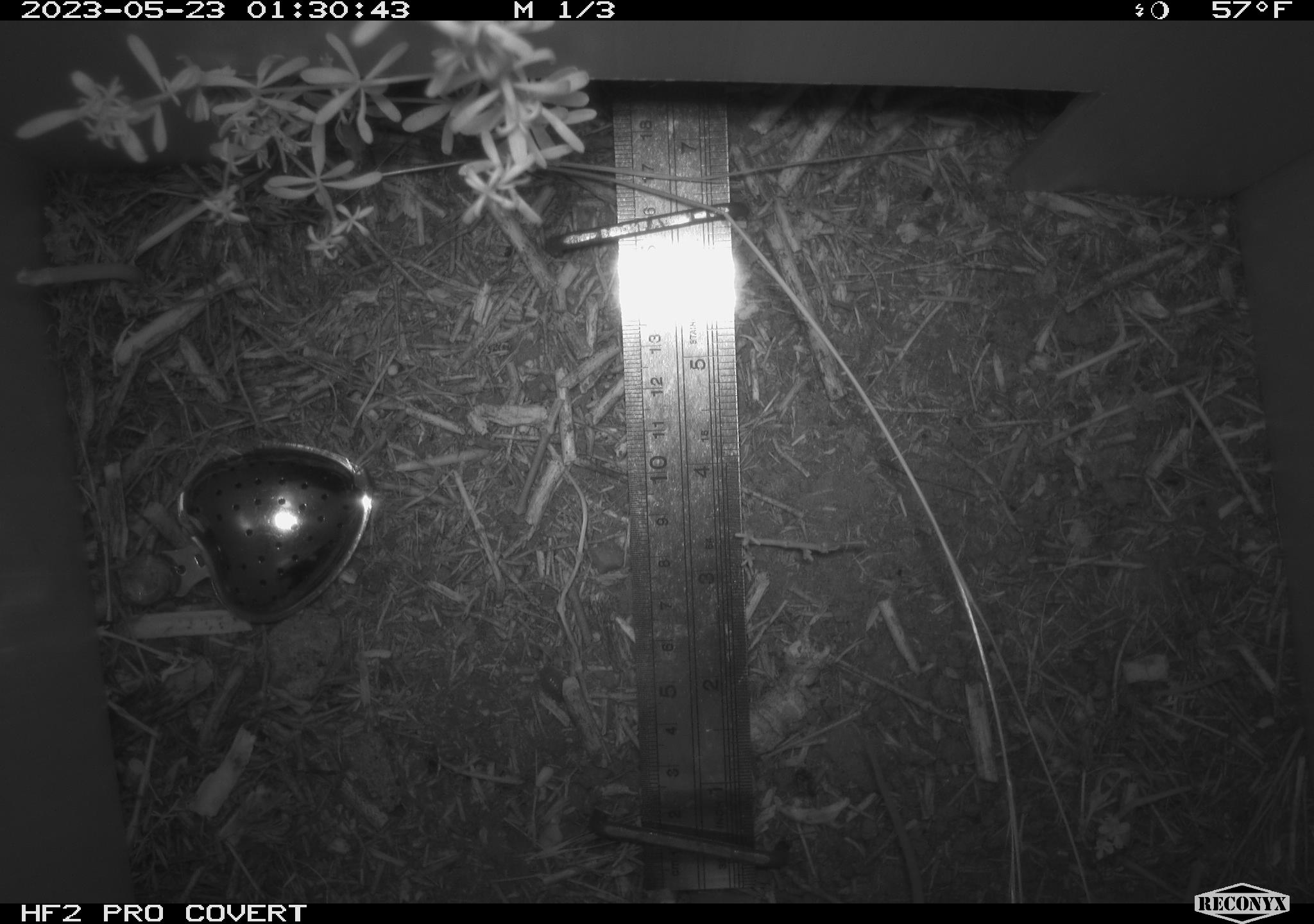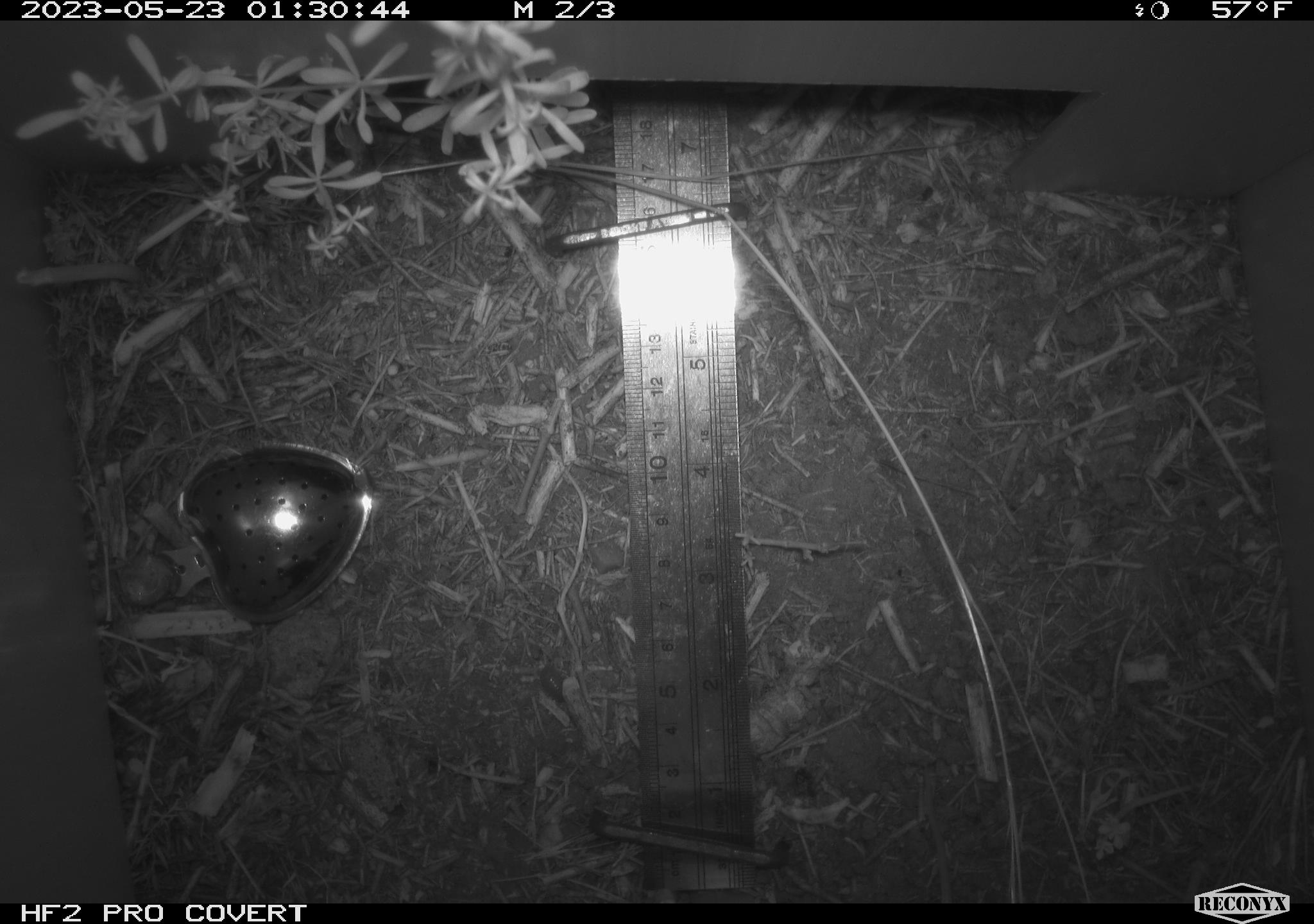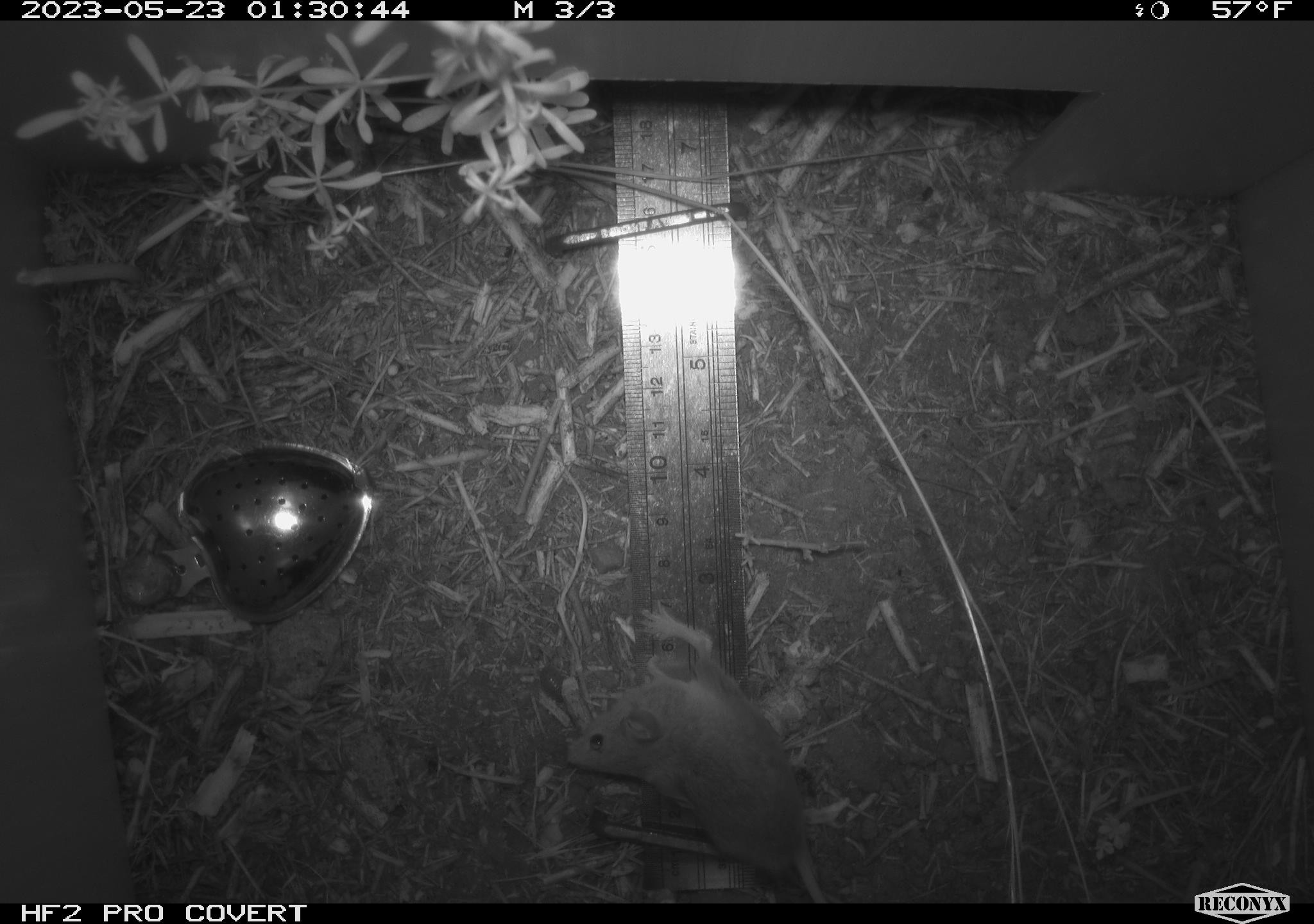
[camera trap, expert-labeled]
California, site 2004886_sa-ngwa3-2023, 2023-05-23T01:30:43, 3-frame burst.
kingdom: Animalia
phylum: Chordata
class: Mammalia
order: Rodentia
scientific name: Rodentia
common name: mouse species